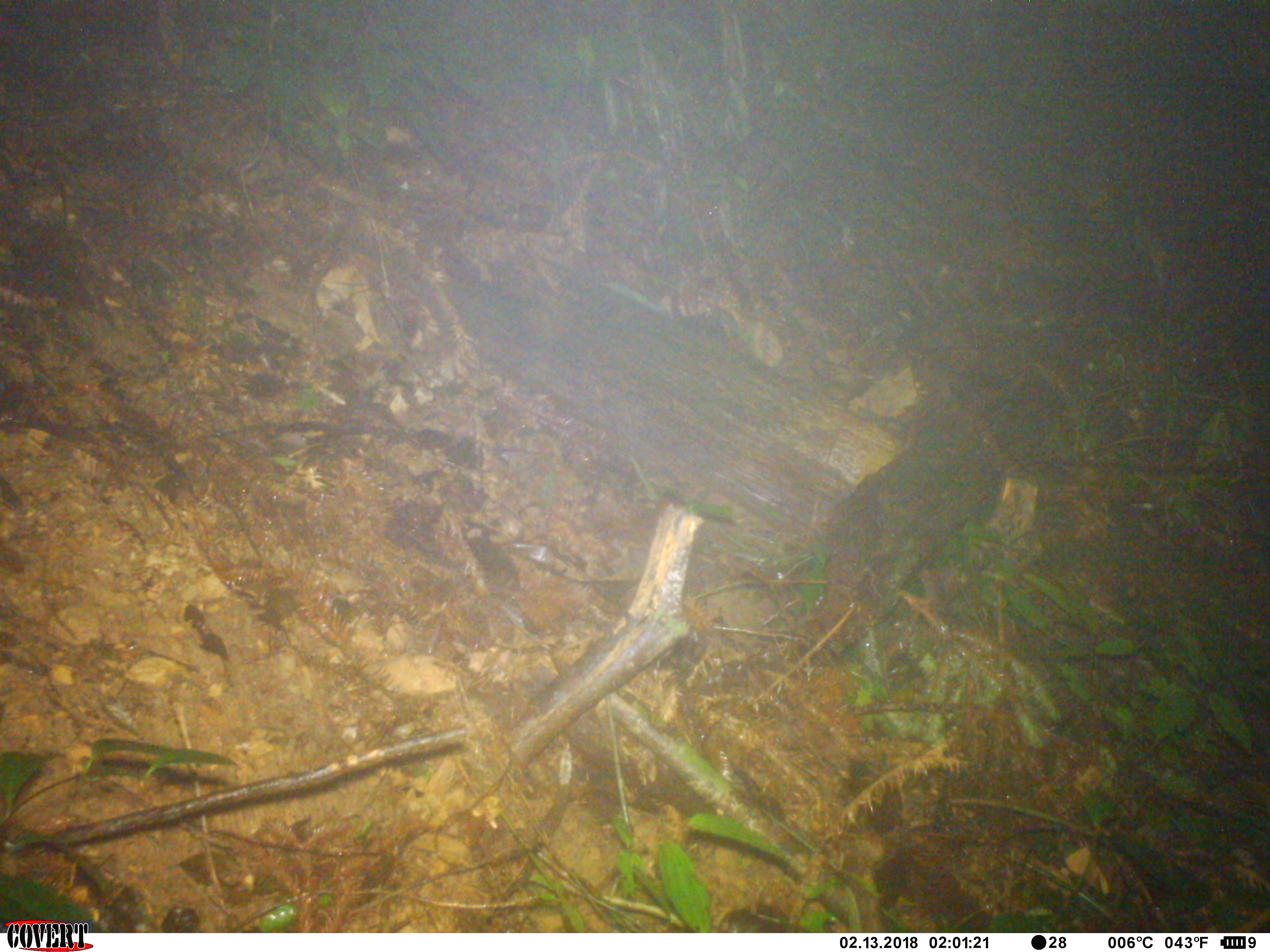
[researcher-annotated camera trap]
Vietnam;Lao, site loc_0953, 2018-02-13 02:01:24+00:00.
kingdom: Animalia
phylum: Chordata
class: Mammalia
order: Carnivora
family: Mustelidae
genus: Melogale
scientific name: Melogale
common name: ferret badger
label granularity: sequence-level